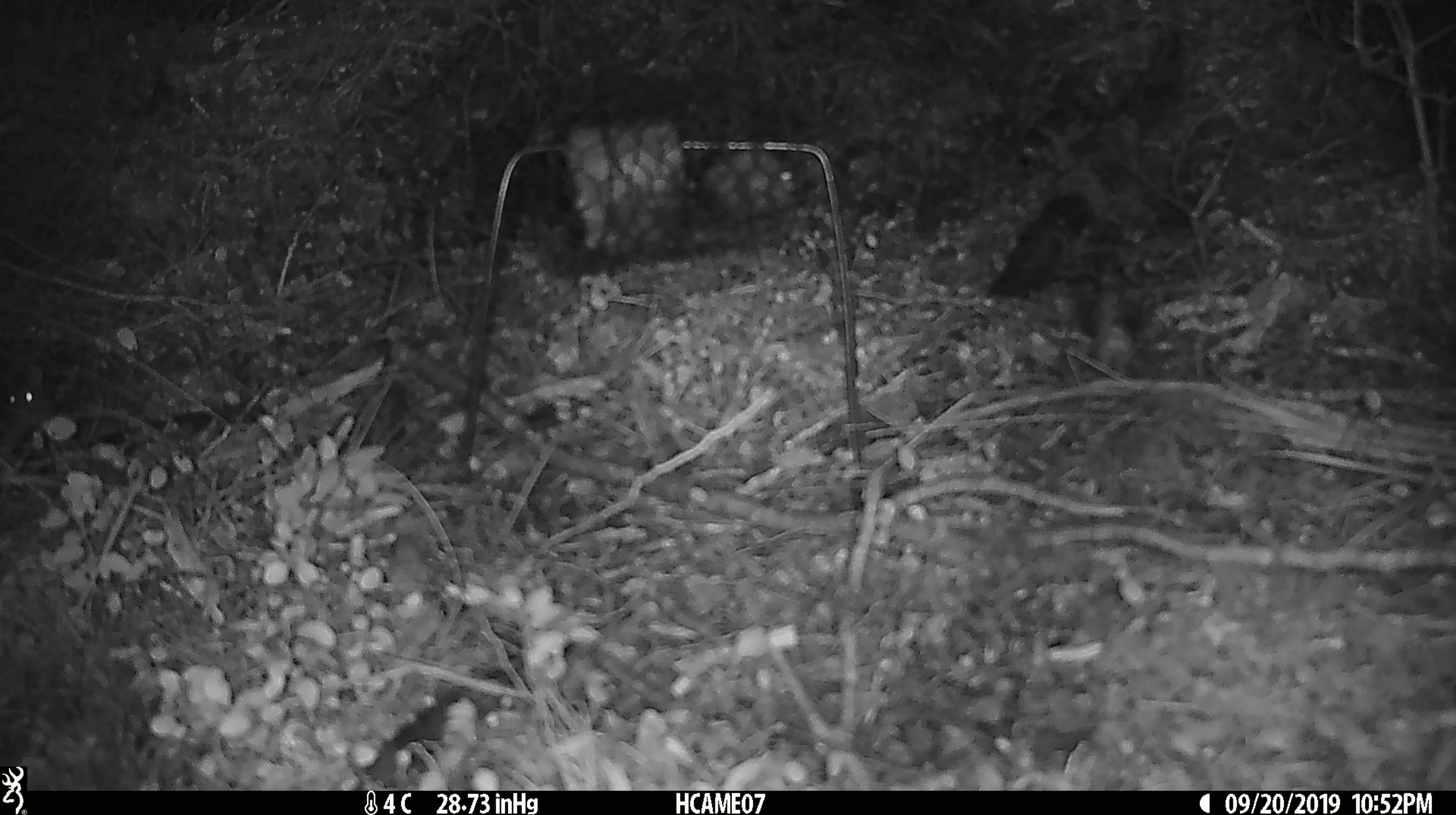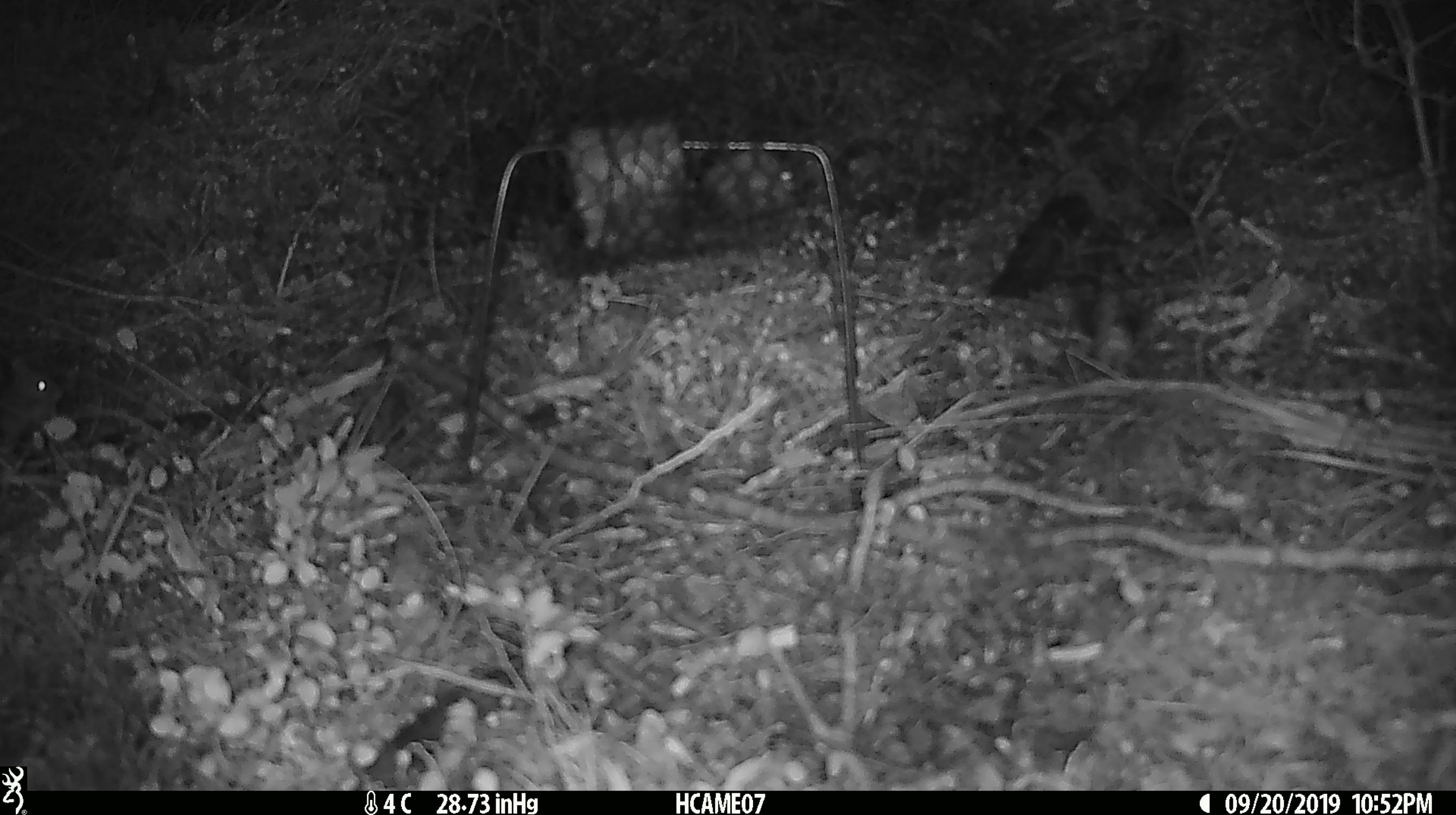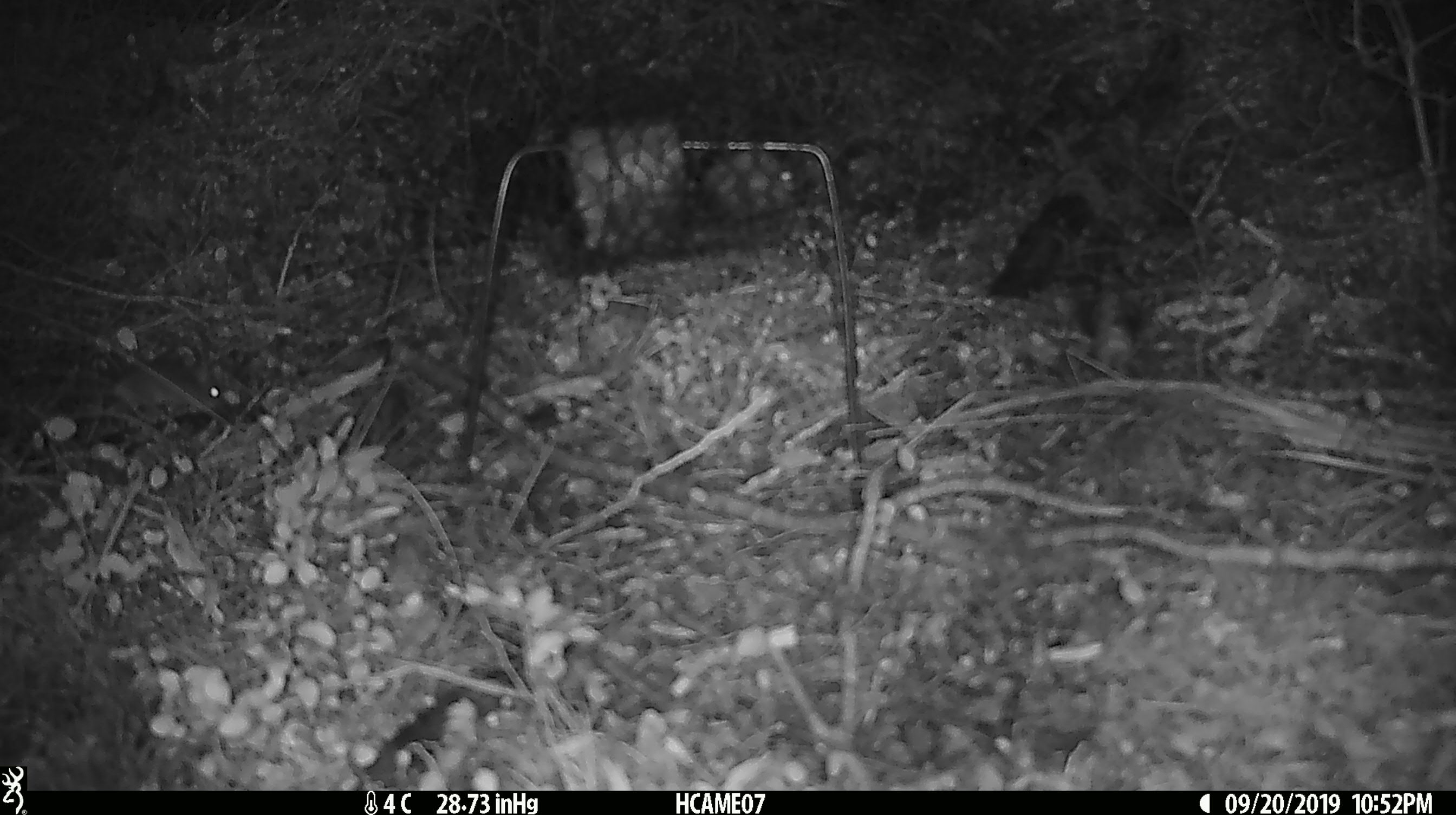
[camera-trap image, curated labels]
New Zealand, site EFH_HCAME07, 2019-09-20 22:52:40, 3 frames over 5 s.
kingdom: Animalia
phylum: Chordata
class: Mammalia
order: Rodentia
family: Muridae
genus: Mus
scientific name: Mus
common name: mouse